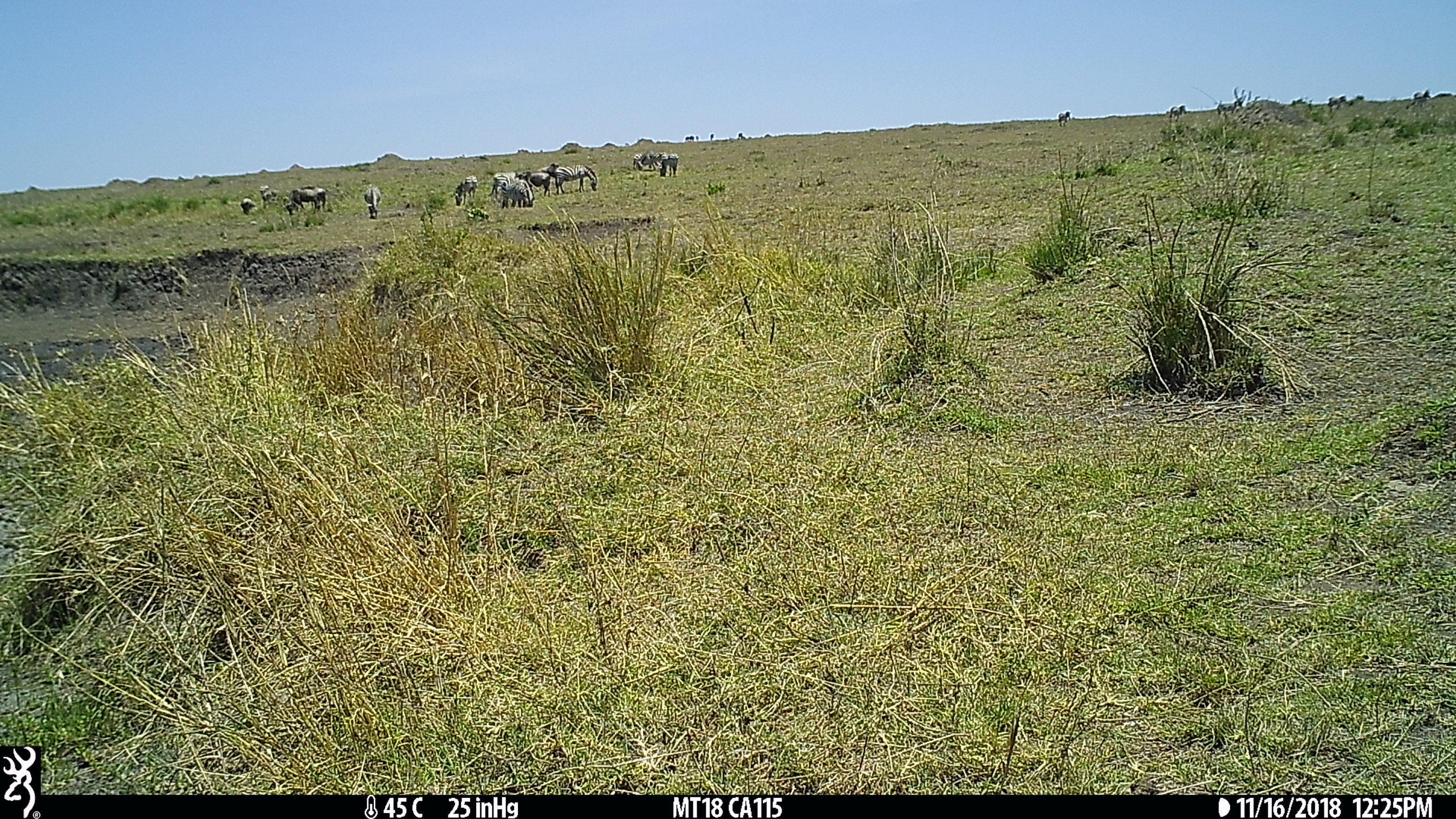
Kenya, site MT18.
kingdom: Animalia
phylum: Chordata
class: Mammalia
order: Perissodactyla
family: Equidae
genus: Equus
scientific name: Equus quagga burchellii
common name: burchell's zebra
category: zebra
Zebra (burchell's zebra) (Equus quagga burchellii).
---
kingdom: Animalia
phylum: Chordata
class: Mammalia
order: Artiodactyla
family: Bovidae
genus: Connochaetes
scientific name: Connochaetes taurinus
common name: blue wildebeest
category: wildebeest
Wildebeest (blue wildebeest) (Connochaetes taurinus).